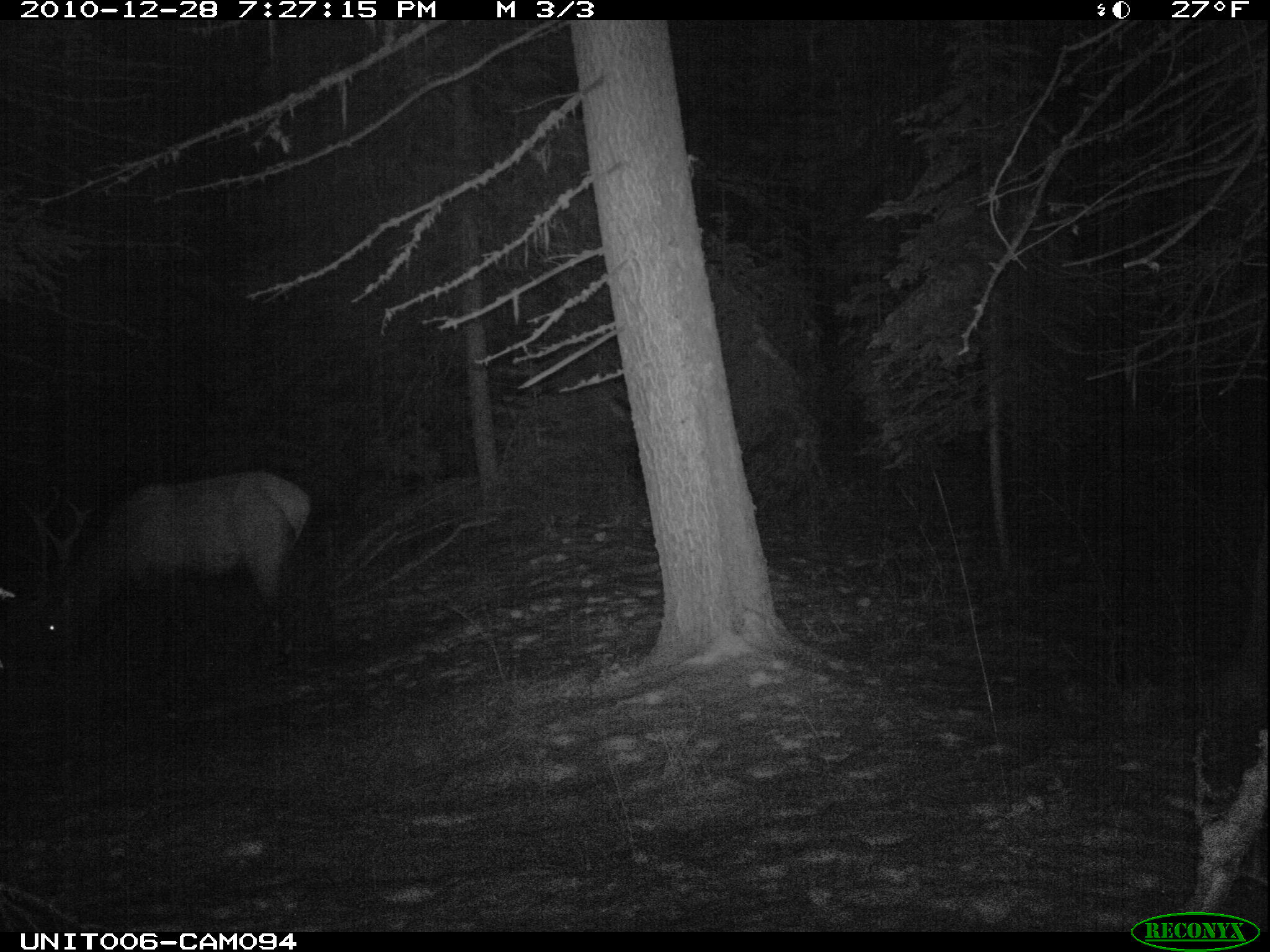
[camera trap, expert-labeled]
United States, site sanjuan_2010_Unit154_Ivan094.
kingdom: Animalia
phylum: Chordata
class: Mammalia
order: Artiodactyla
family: Cervidae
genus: Cervus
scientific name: Cervus elaphus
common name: red deer